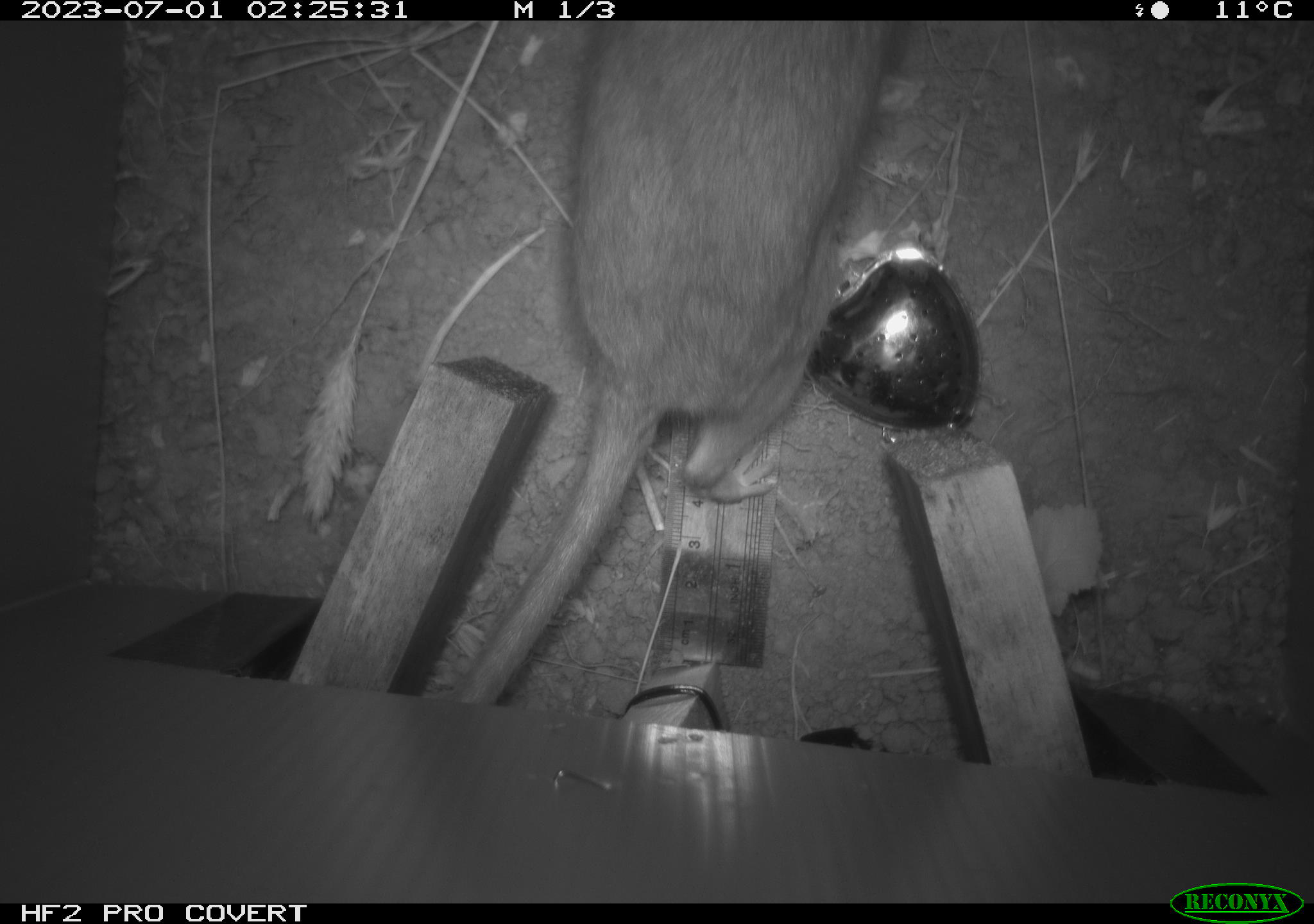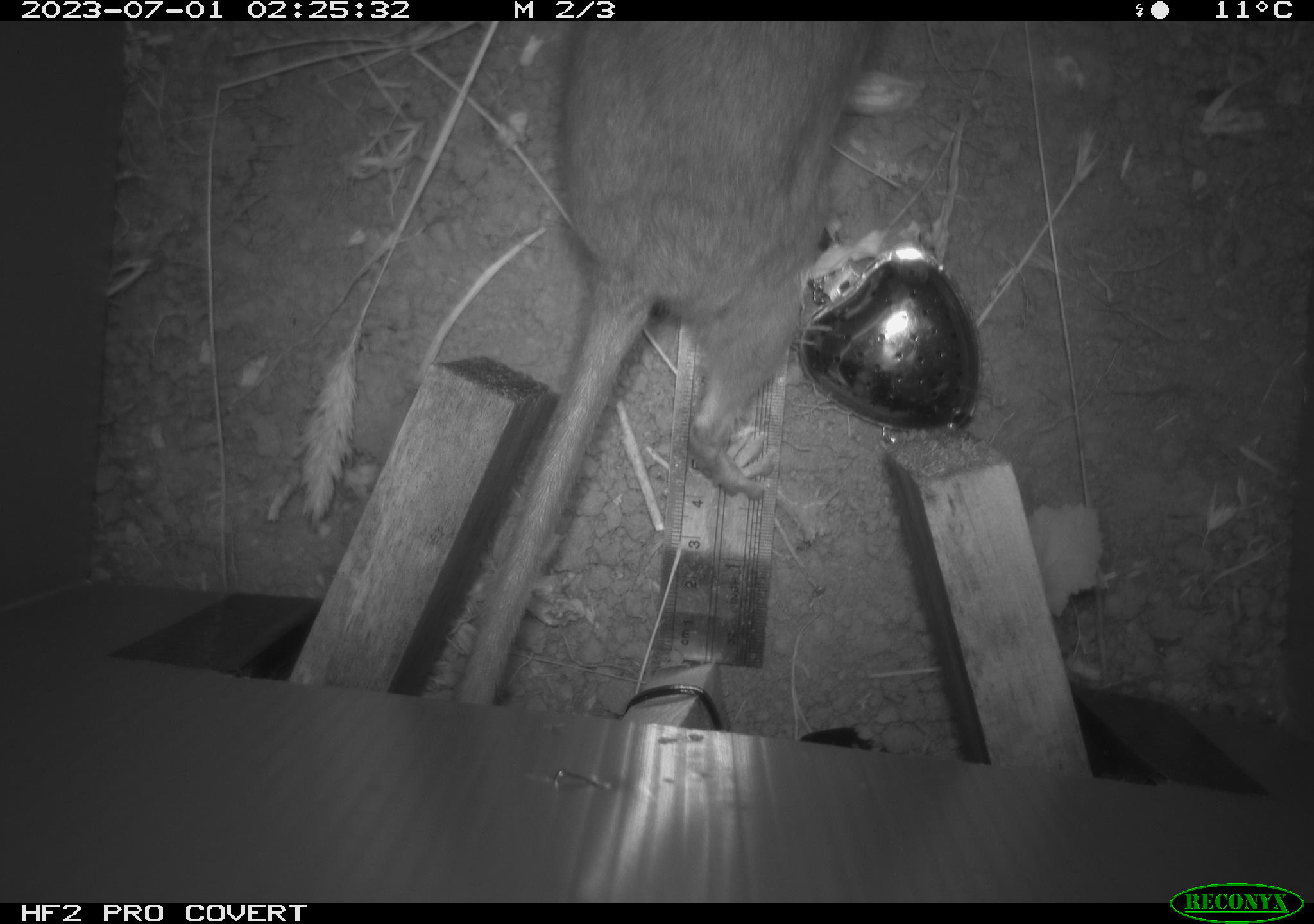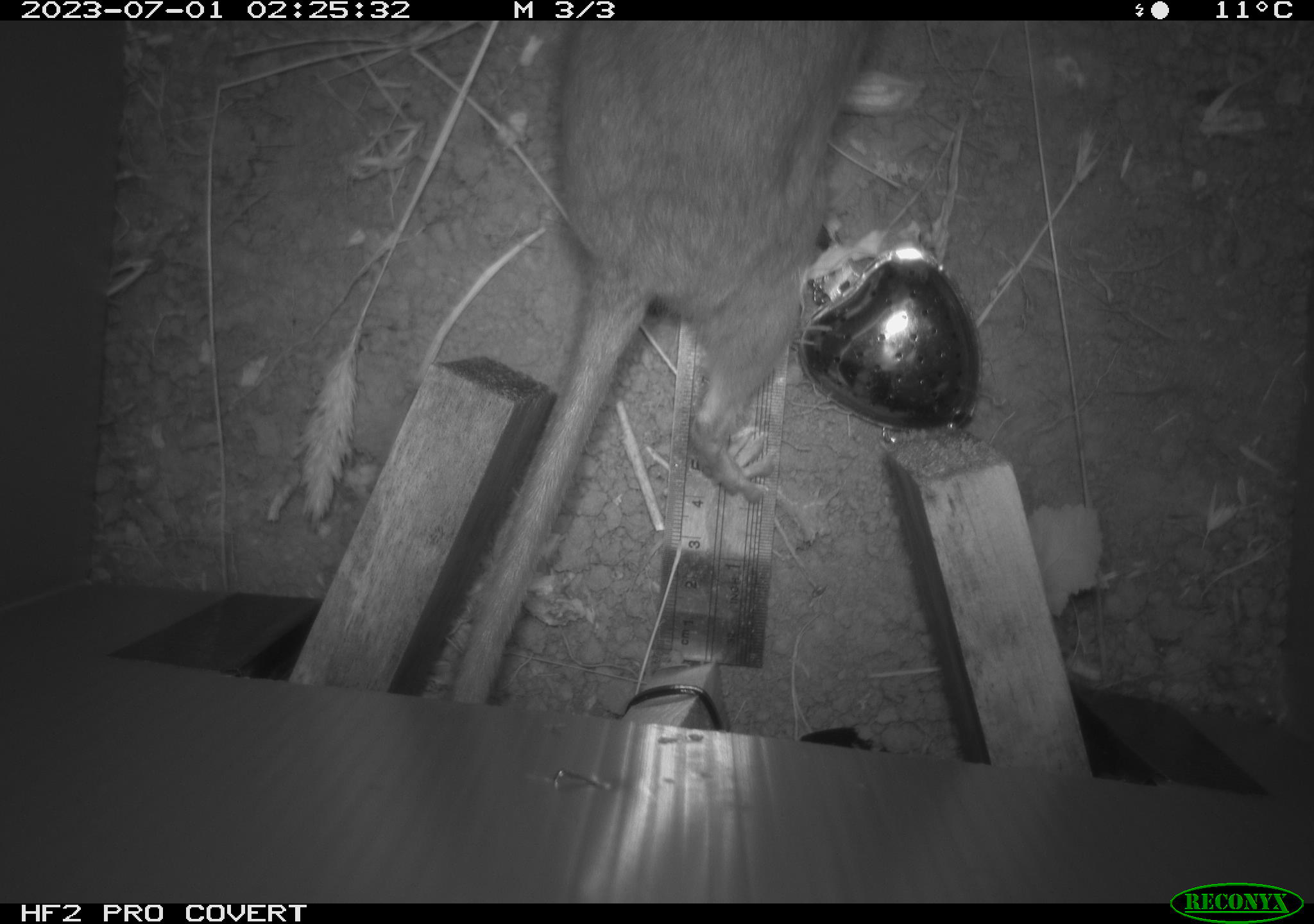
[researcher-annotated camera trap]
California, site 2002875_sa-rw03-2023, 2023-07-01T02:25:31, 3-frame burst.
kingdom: Animalia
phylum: Chordata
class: Mammalia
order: Rodentia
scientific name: Rodentia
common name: mouse species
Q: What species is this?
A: Mouse species (Rodentia).